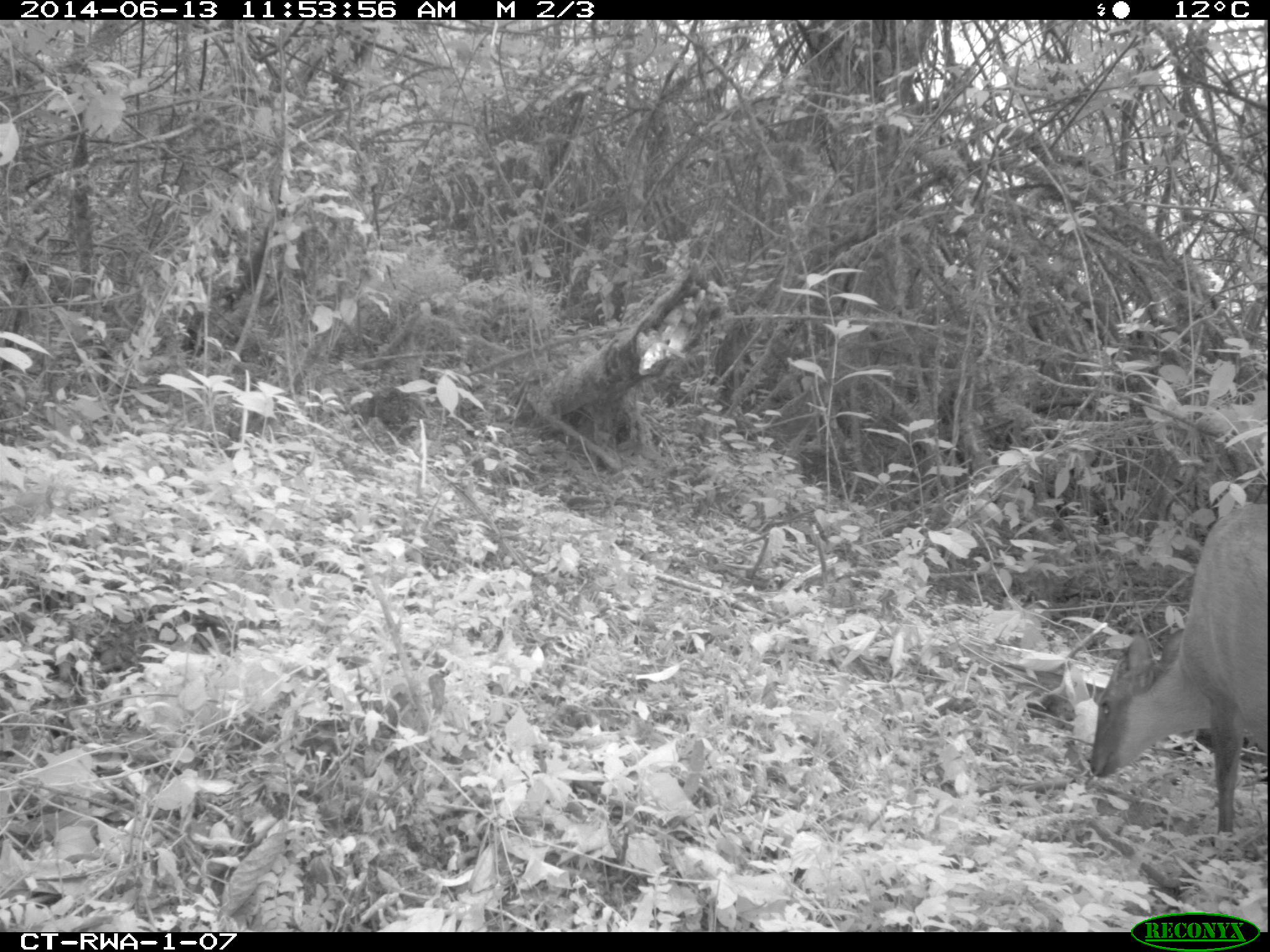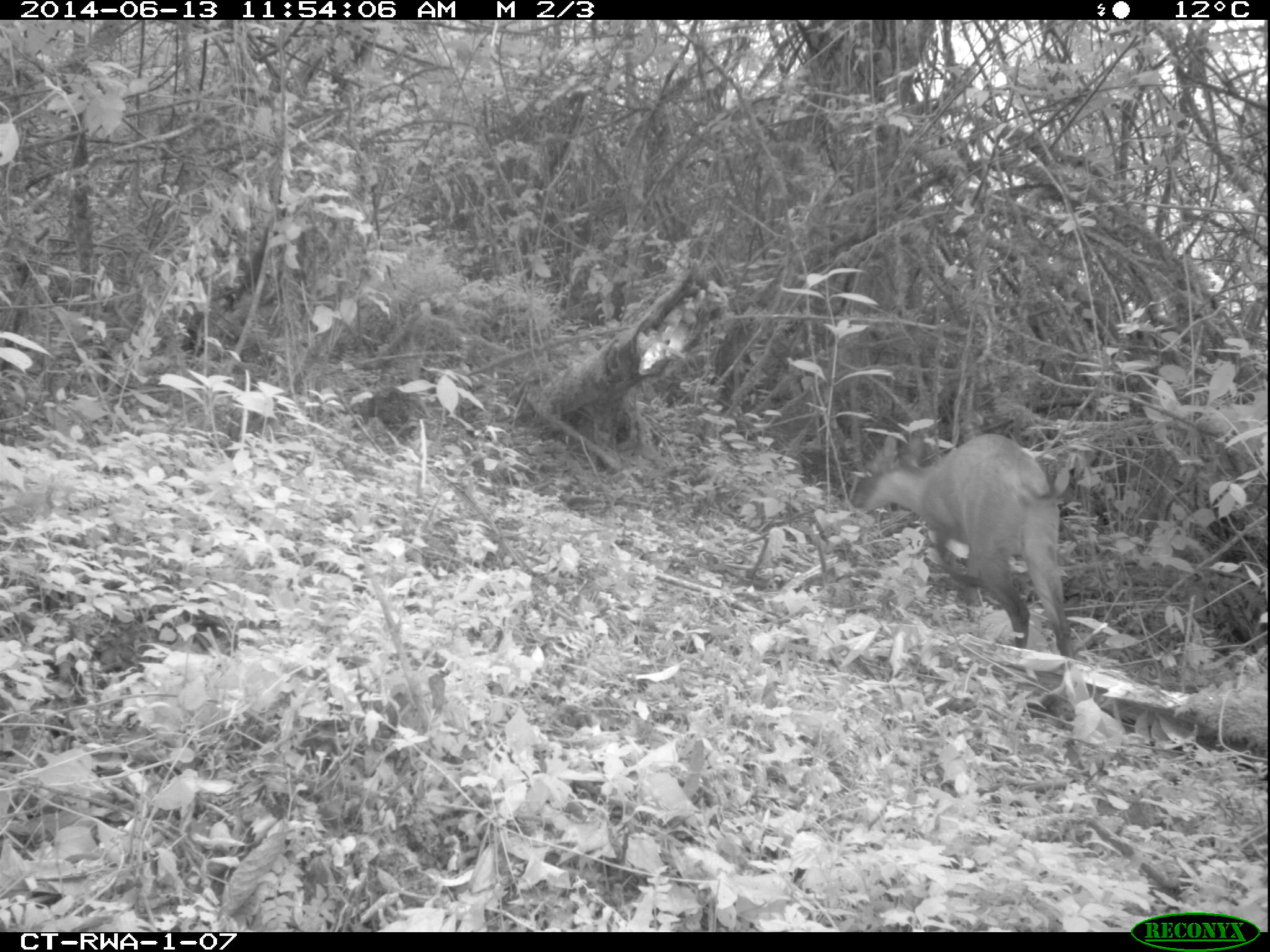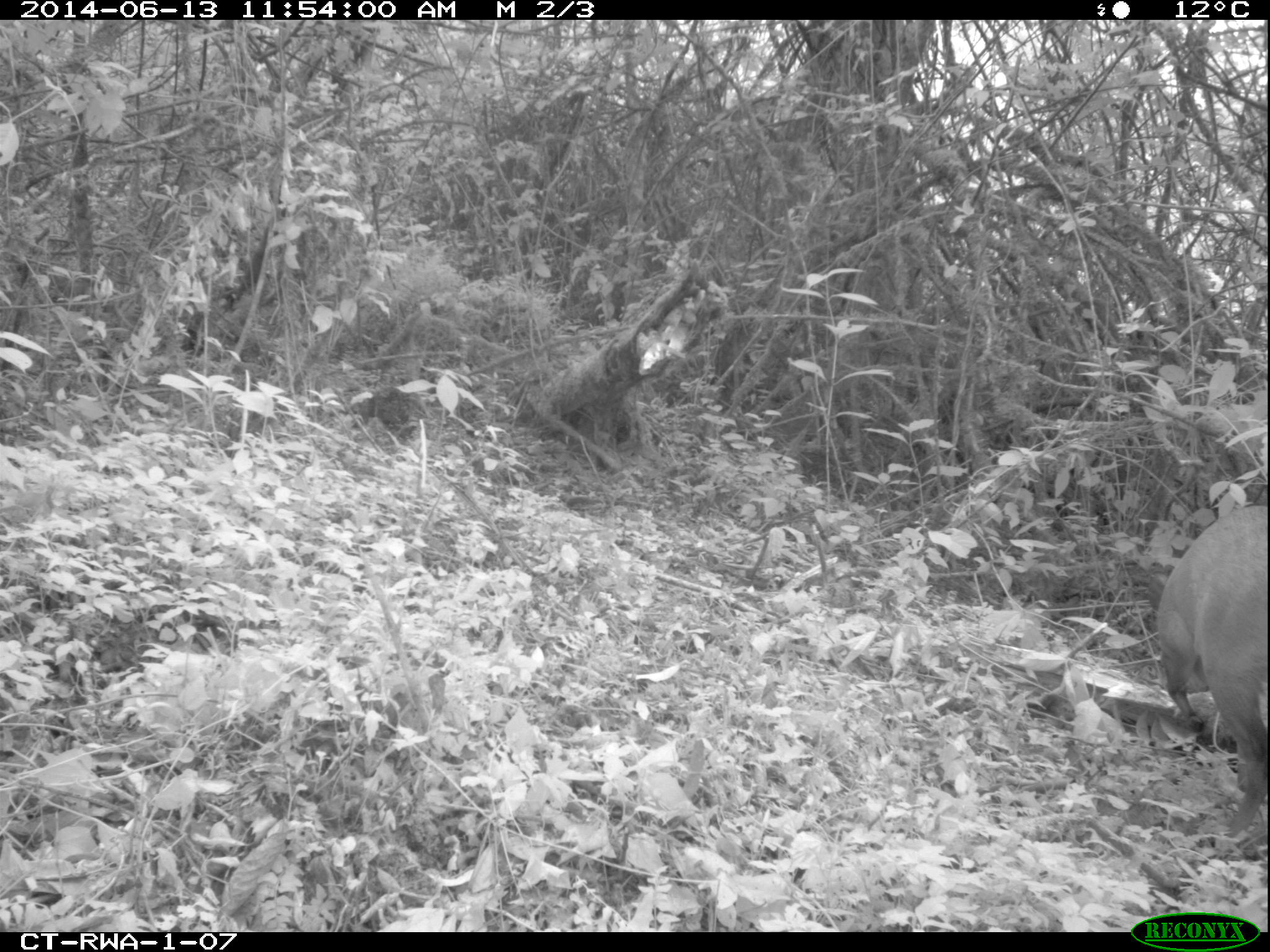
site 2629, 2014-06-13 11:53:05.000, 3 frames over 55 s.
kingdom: Animalia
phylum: Chordata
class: Mammalia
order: Artiodactyla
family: Bovidae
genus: Cephalophus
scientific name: Cephalophus nigrifrons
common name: black-fronted duiker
Cephalophus nigrifrons (black-fronted duiker), count 1.